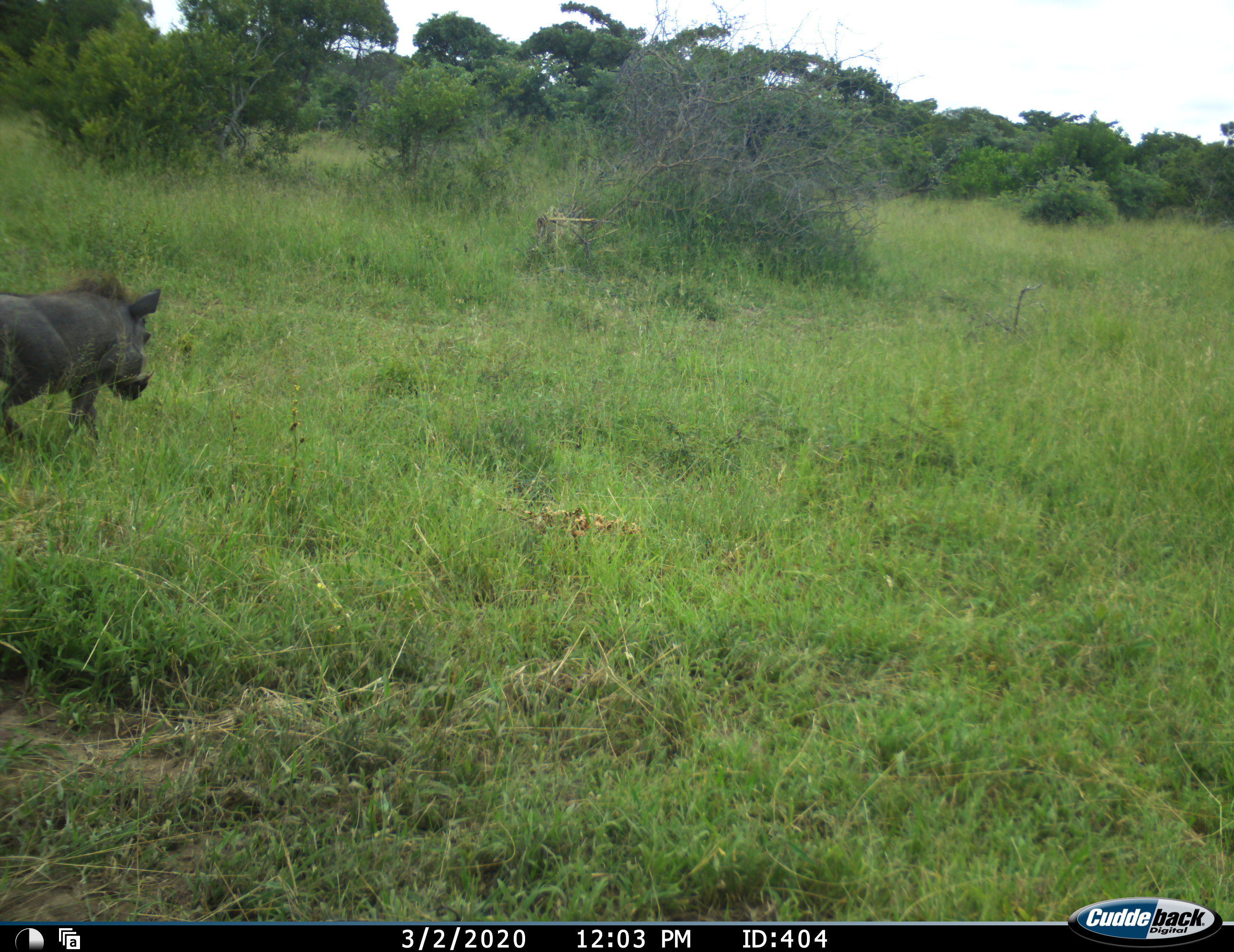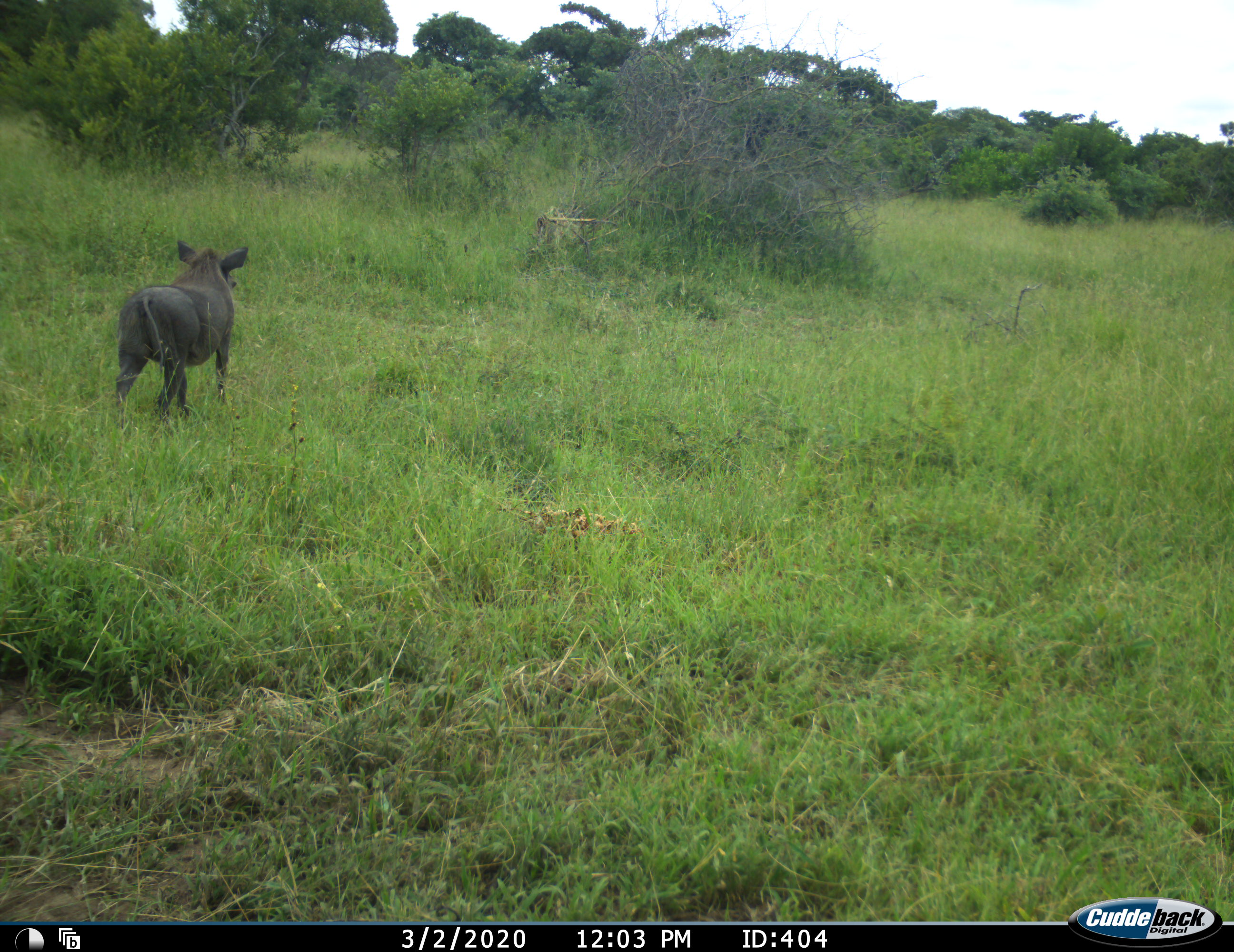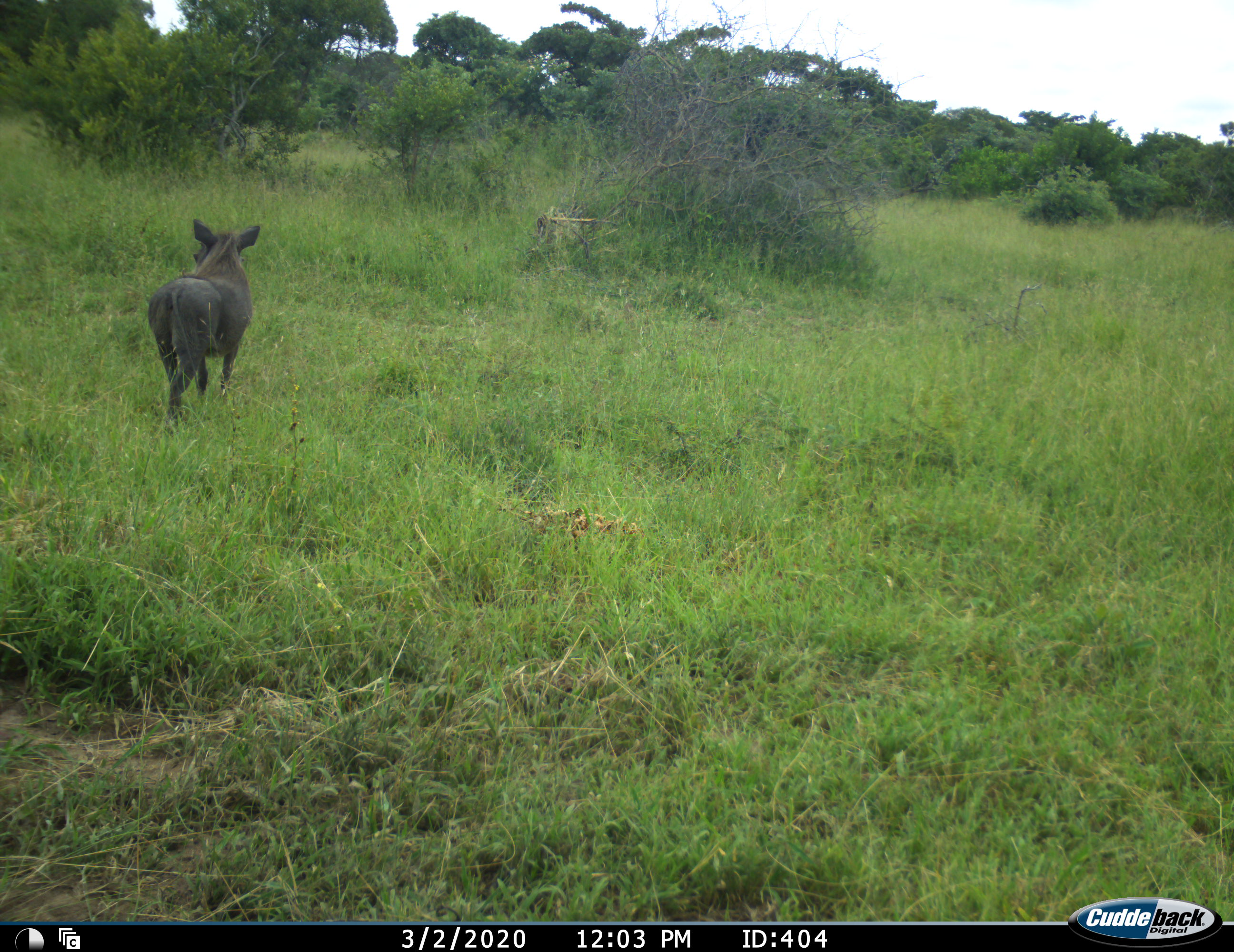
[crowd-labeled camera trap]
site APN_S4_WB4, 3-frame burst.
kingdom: Animalia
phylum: Chordata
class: Mammalia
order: Artiodactyla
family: Suidae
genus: Phacochoerus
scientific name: Phacochoerus africanus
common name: warthog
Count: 1.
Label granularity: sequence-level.